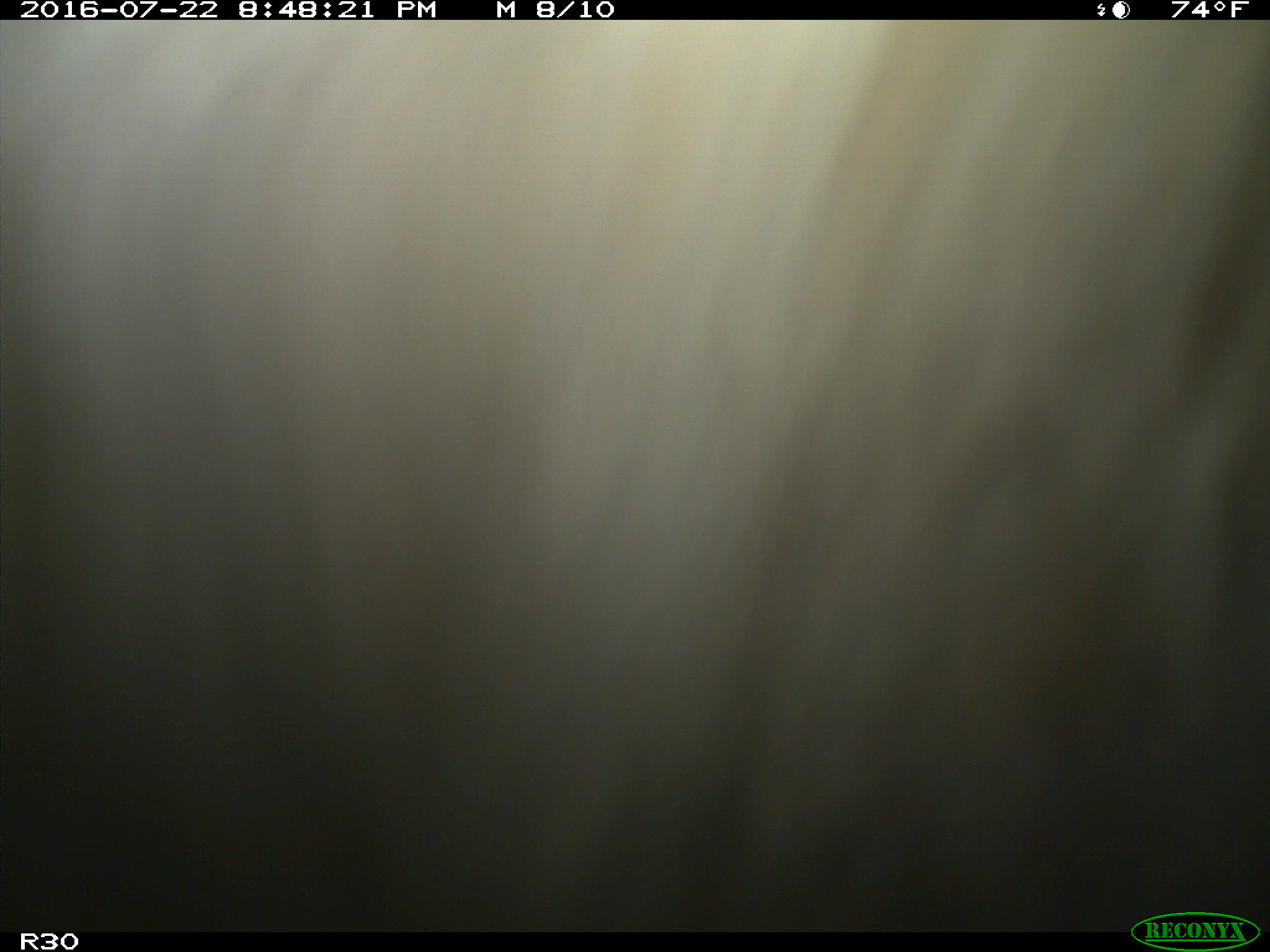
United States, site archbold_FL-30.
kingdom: Animalia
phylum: Chordata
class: Mammalia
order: Artiodactyla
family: Bovidae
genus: Bos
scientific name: Bos taurus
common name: domestic cow